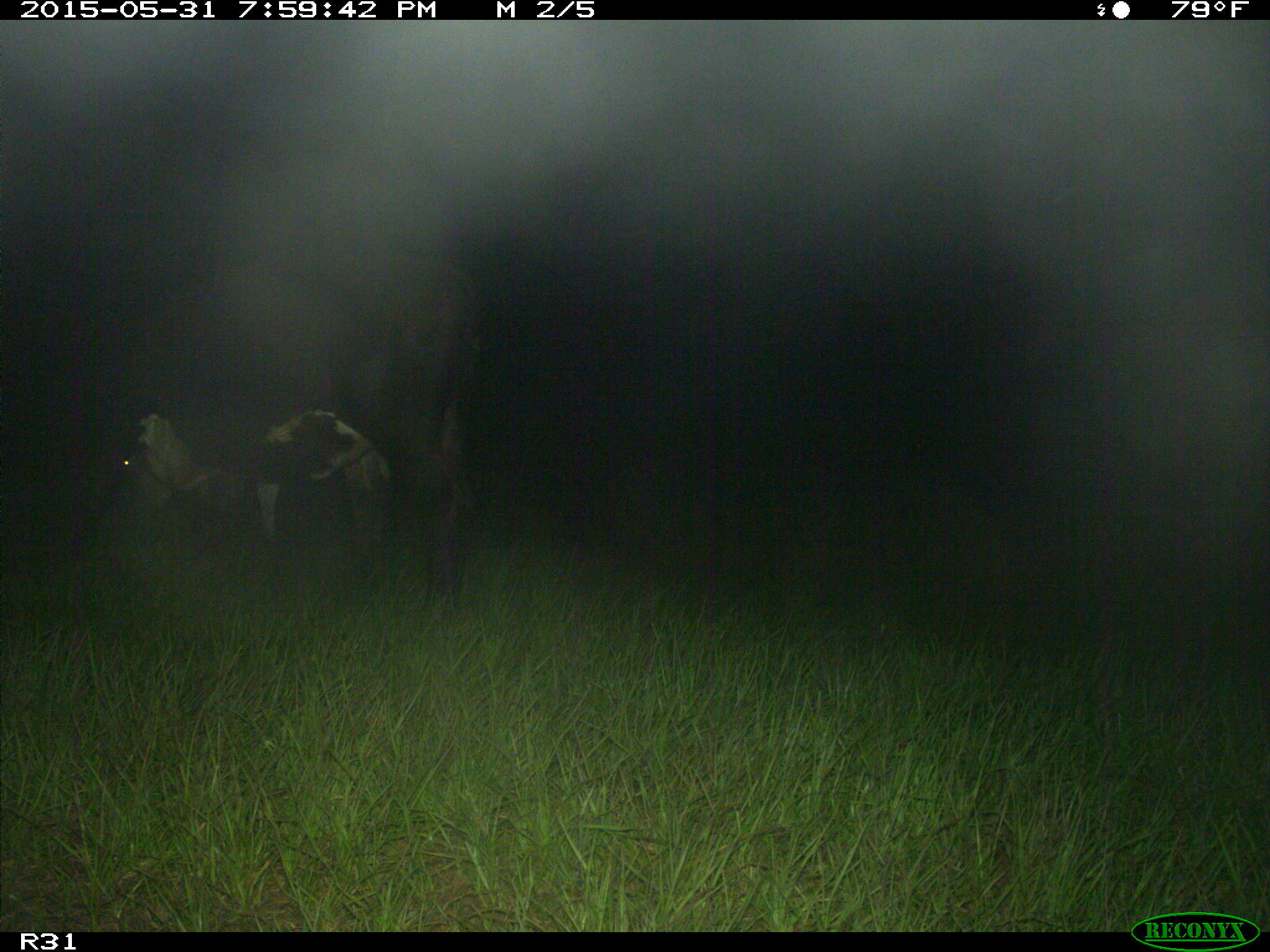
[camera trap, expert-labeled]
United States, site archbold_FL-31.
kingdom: Animalia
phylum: Chordata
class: Mammalia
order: Artiodactyla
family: Bovidae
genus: Bos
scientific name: Bos taurus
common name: domestic cow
Bos taurus (domestic cow).